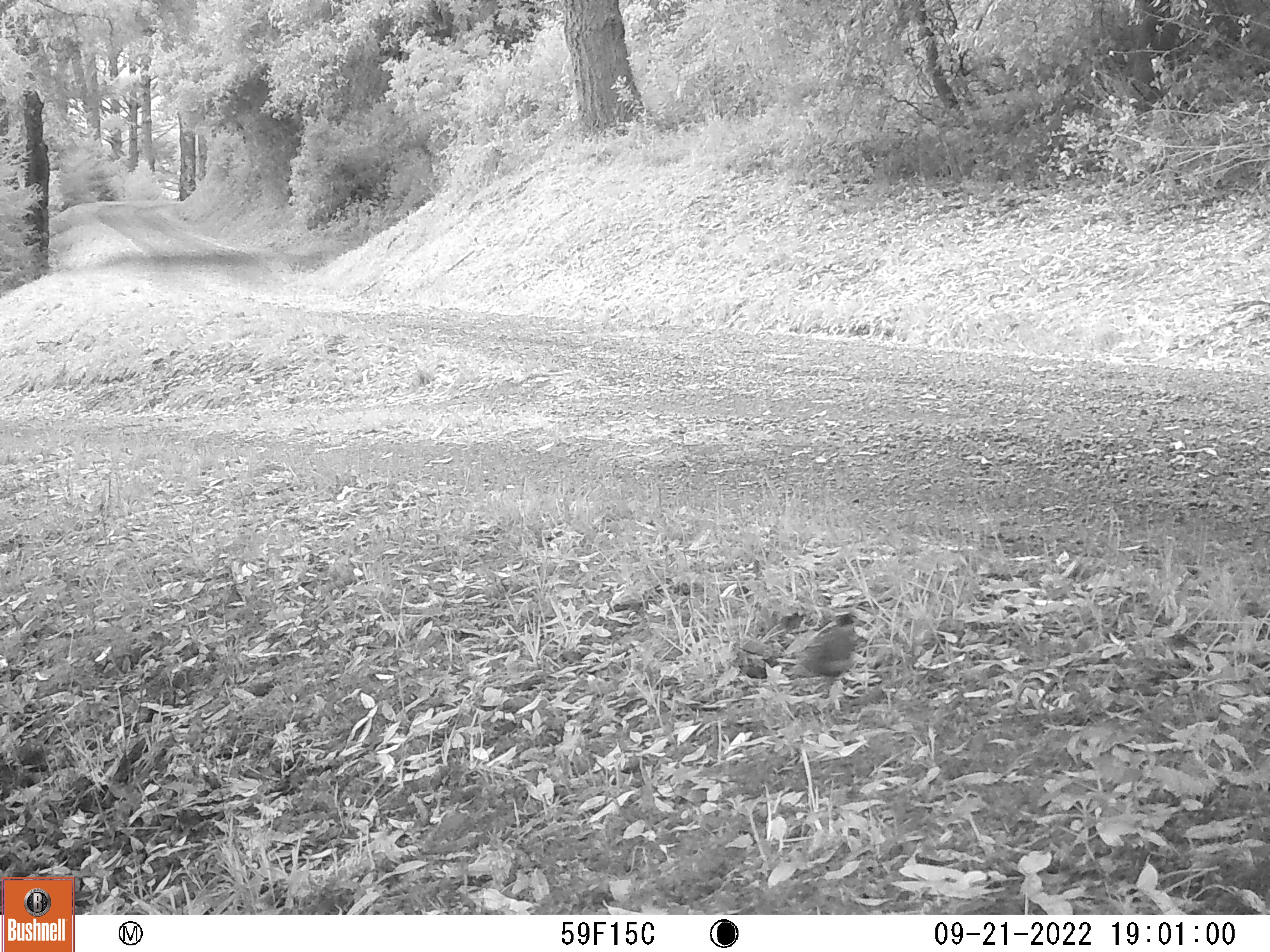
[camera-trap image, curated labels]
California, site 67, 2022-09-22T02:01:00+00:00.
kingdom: Animalia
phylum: Chordata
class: Aves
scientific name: Aves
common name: bird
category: unknown bird